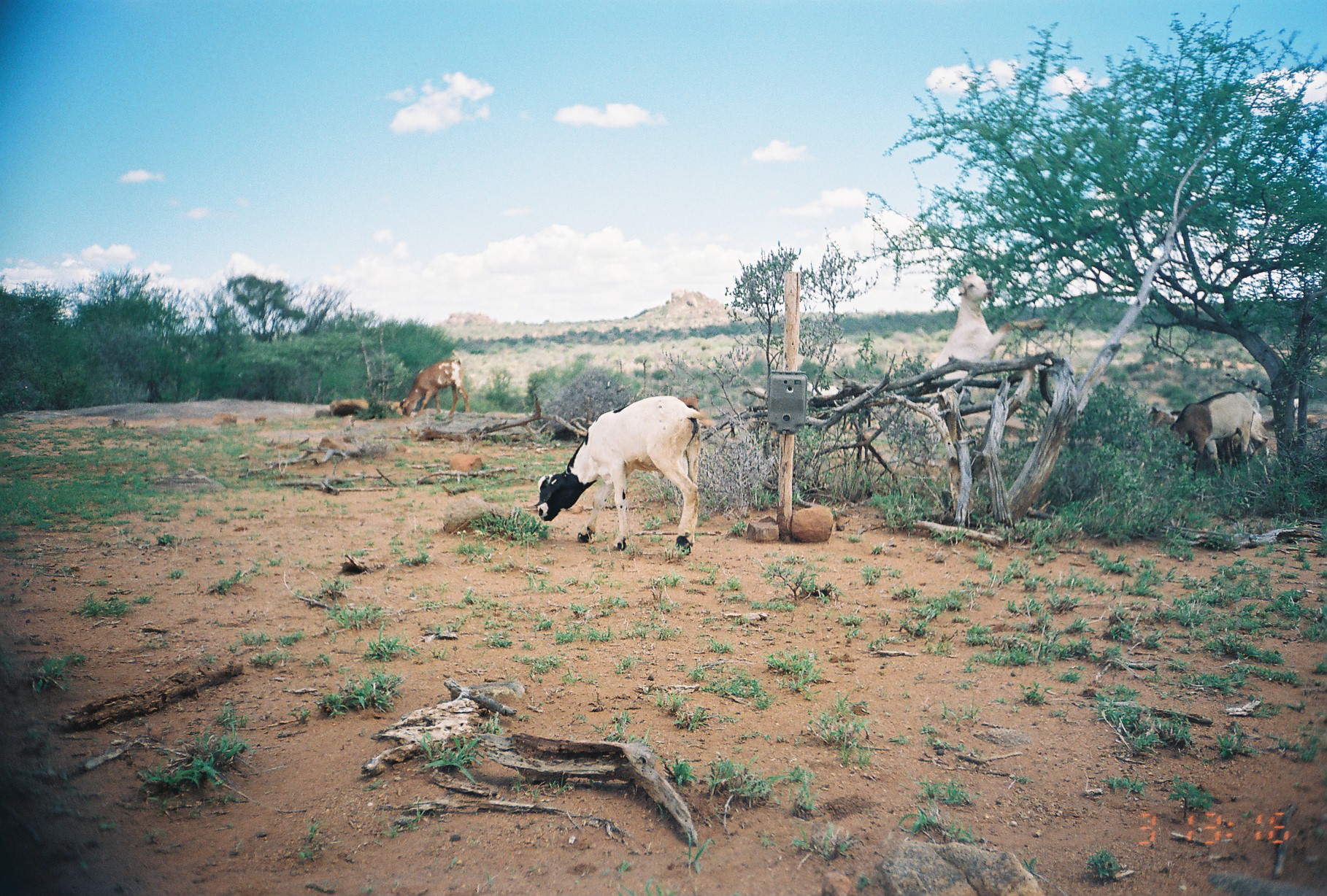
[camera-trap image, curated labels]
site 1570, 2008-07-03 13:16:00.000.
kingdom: Animalia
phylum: Chordata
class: Mammalia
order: Artiodactyla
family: Bovidae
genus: Capra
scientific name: Capra aegagrus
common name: wild goat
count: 5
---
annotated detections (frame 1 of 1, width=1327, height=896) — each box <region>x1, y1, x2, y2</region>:
capra aegagrus: <region>535, 396, 699, 555</region>; <region>915, 273, 1046, 466</region>; <region>1170, 381, 1259, 480</region>; <region>1177, 392, 1268, 460</region>; <region>1146, 404, 1237, 471</region>; <region>398, 350, 469, 417</region>